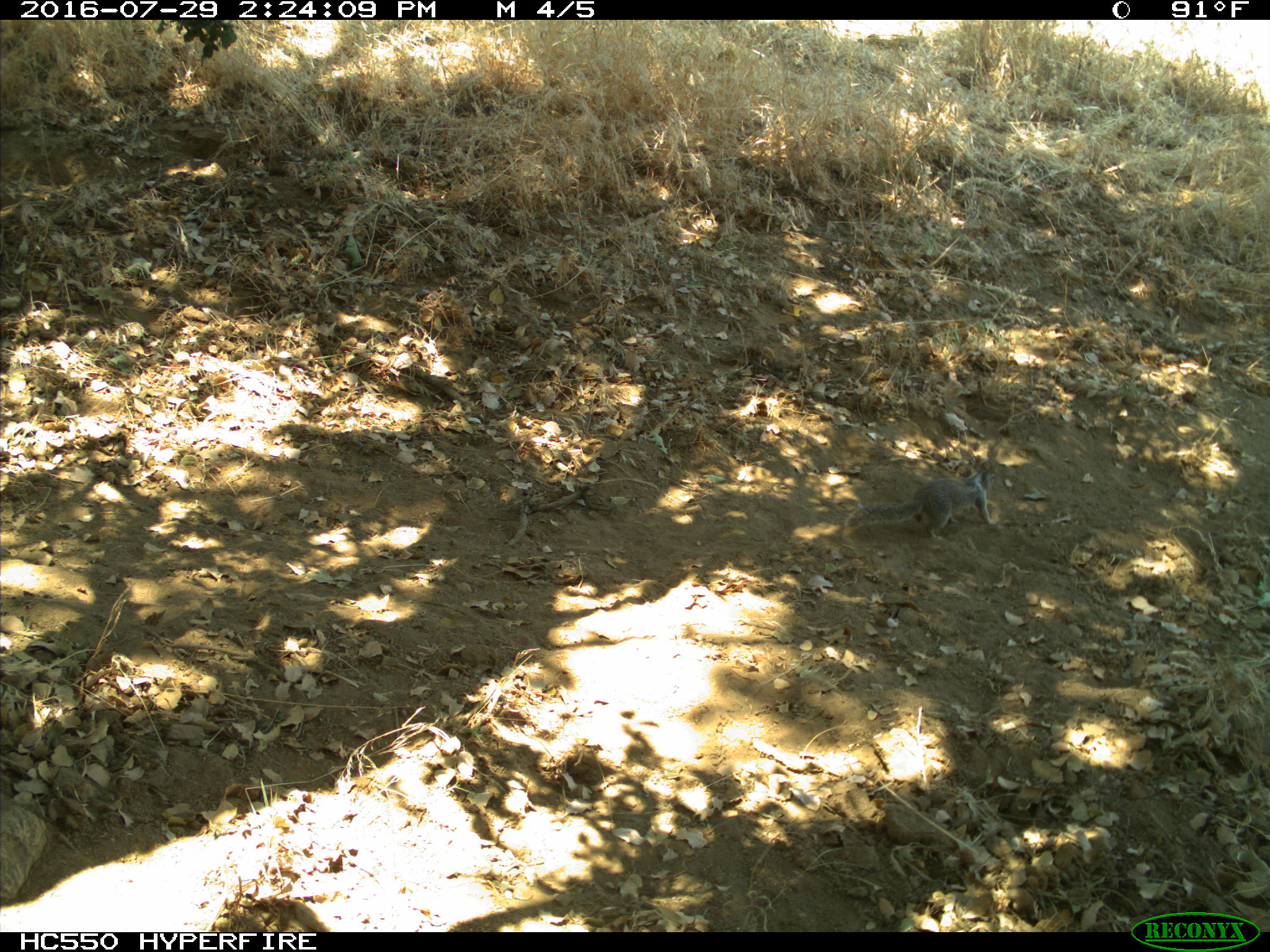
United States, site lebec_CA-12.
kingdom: Animalia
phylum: Chordata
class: Mammalia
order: Rodentia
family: Sciuridae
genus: Otospermophilus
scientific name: Otospermophilus beecheyi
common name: california ground squirrel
Otospermophilus beecheyi (california ground squirrel).